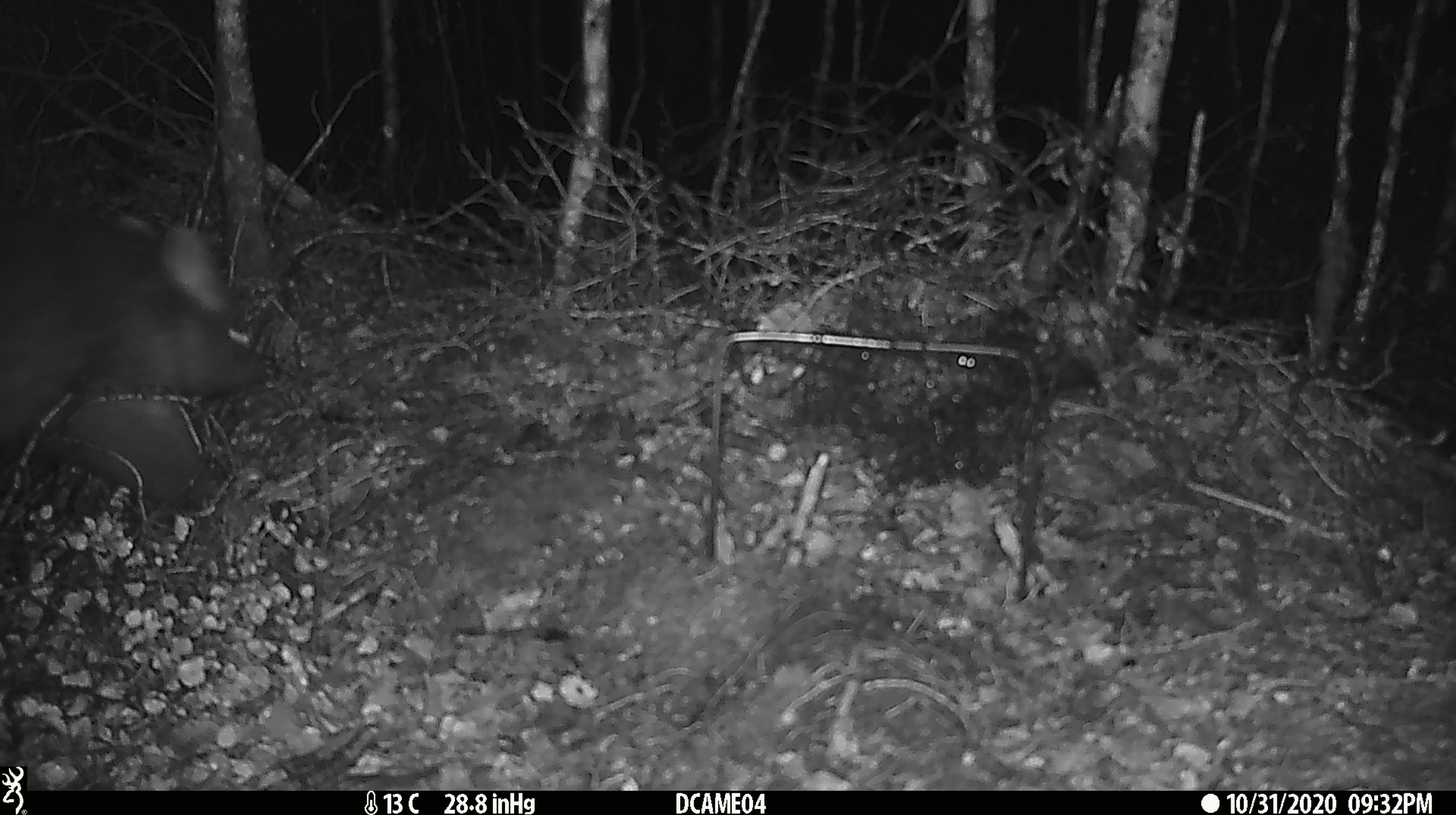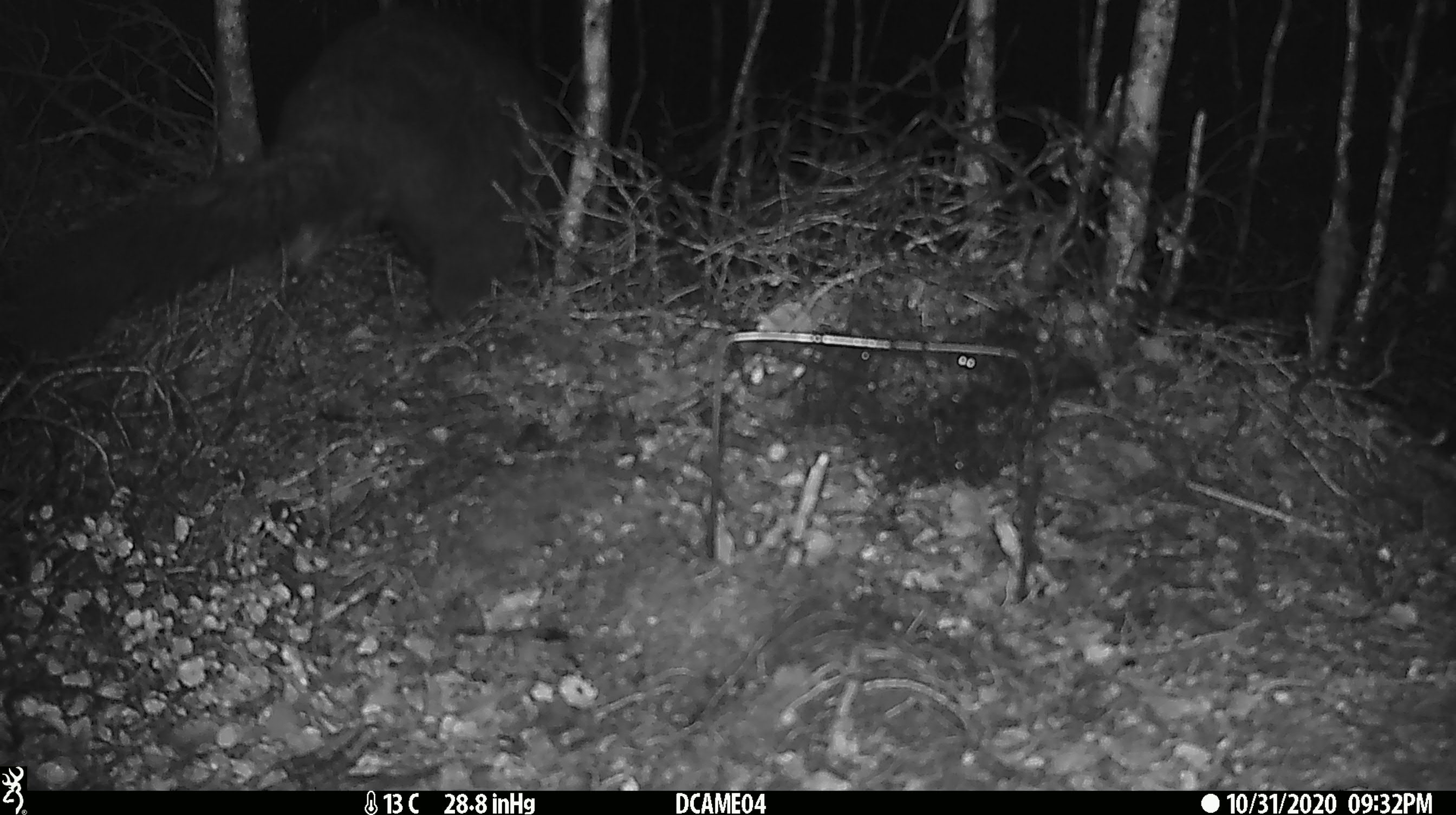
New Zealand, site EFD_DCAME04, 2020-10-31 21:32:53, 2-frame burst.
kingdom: Animalia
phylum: Chordata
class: Mammalia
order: Diprotodontia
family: Phalangeridae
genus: Trichosurus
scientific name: Trichosurus vulpecula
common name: common brushtail possum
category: possum